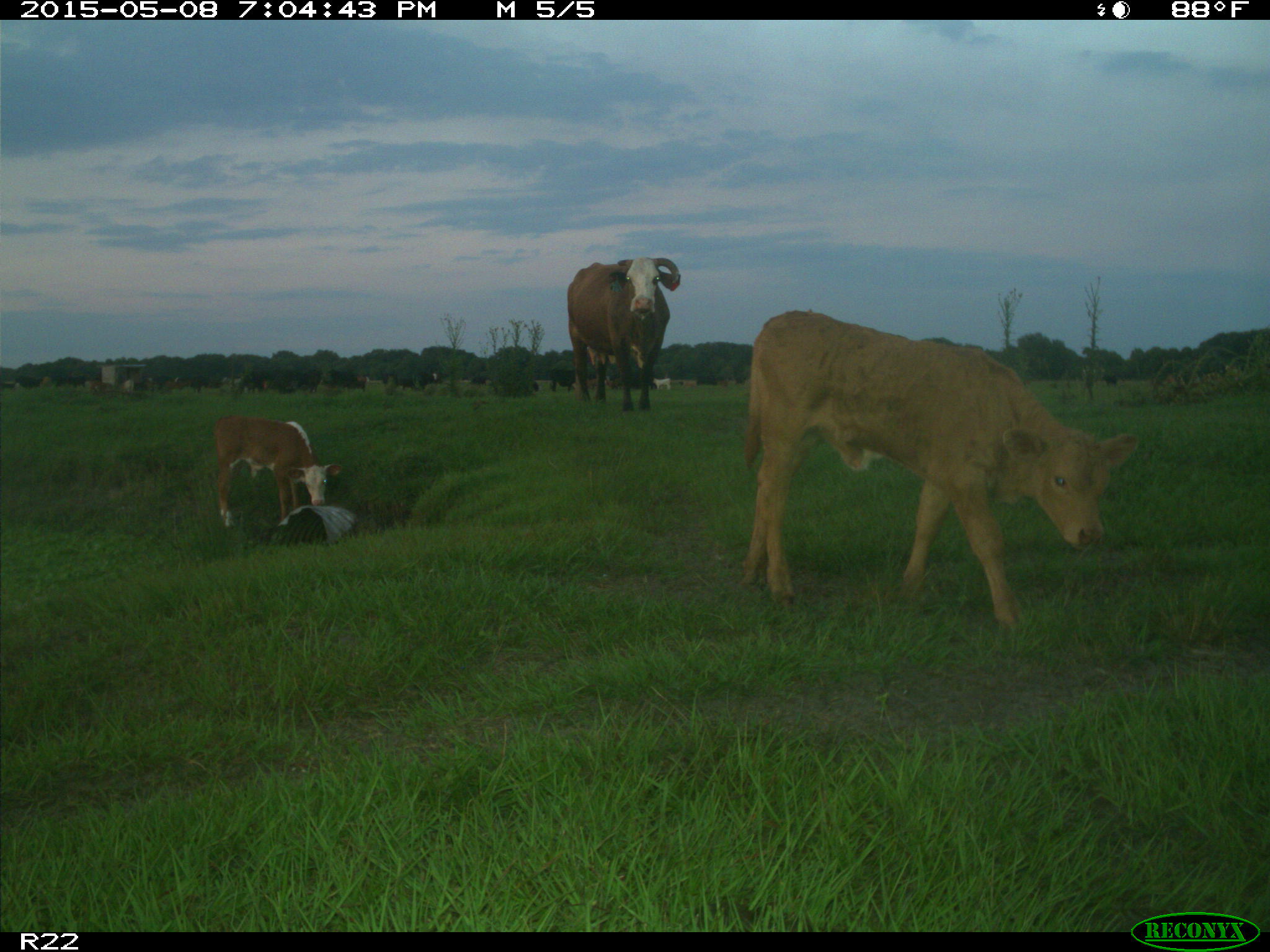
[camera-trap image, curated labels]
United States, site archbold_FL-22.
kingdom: Animalia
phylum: Chordata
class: Mammalia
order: Artiodactyla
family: Bovidae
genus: Bos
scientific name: Bos taurus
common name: domestic cow